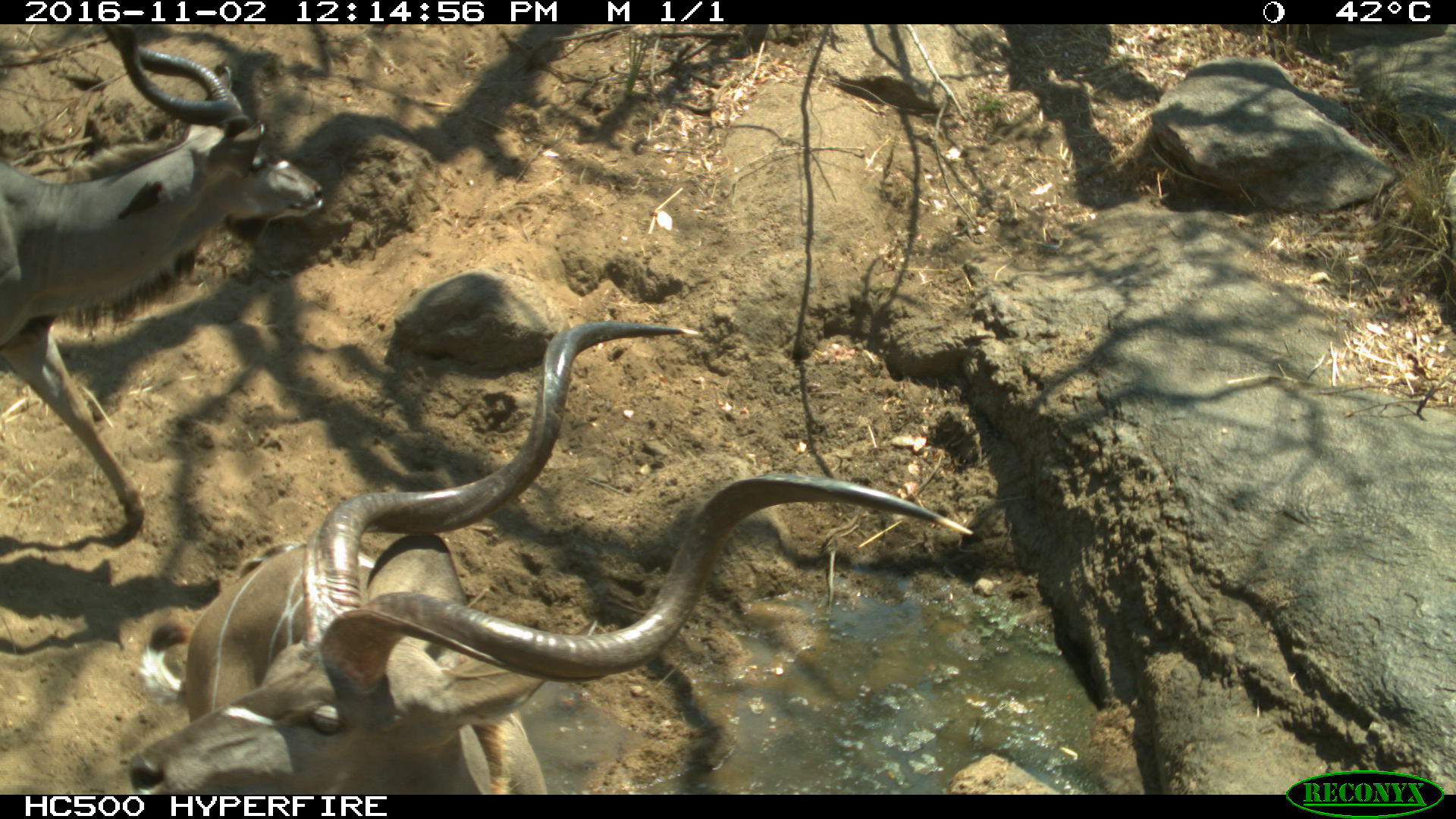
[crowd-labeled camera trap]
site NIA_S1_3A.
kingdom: Animalia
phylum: Chordata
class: Mammalia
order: Artiodactyla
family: Bovidae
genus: Tragelaphus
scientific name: Tragelaphus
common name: kudu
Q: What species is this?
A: Kudu (Tragelaphus).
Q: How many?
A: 2.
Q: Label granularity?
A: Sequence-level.